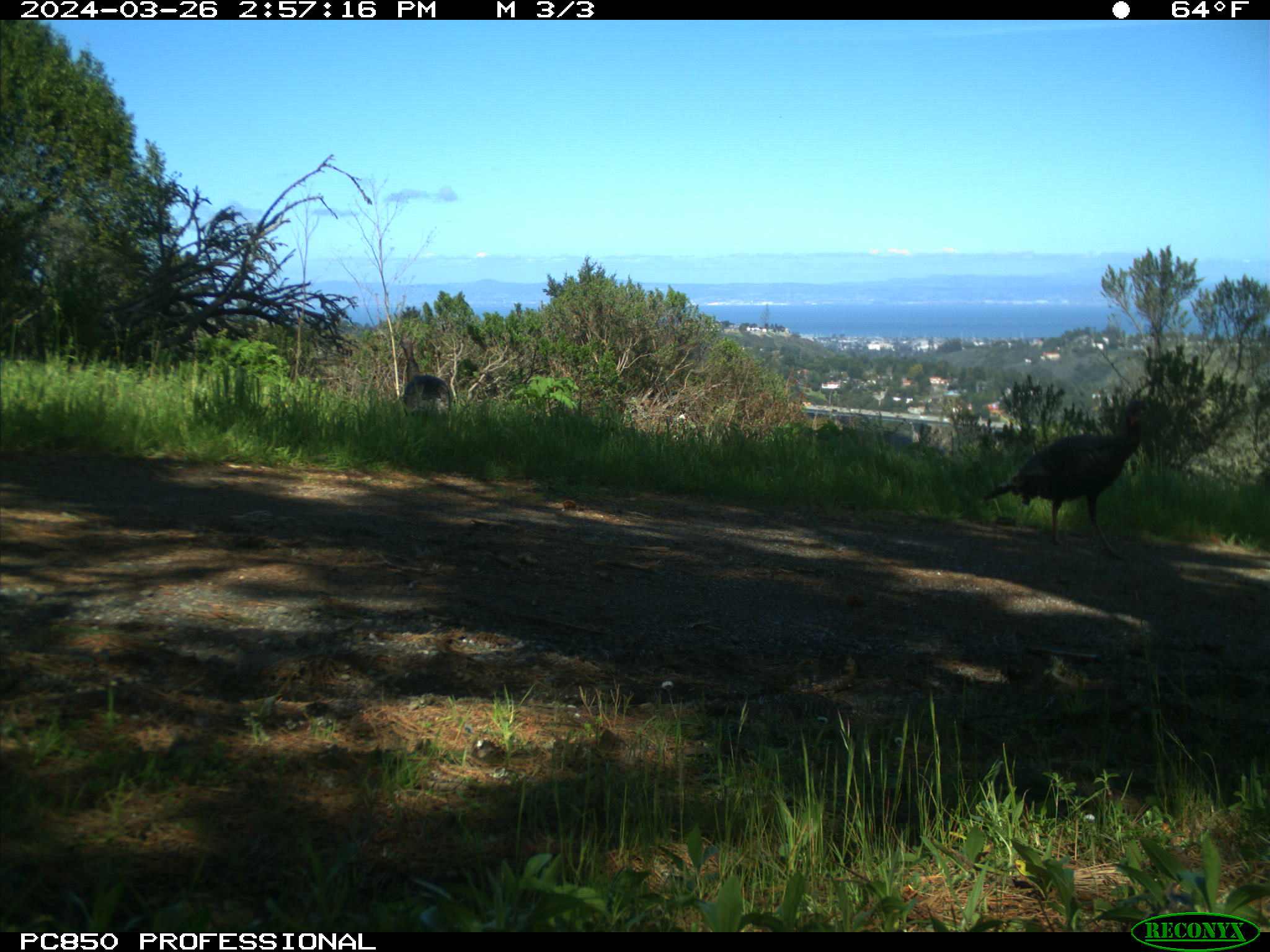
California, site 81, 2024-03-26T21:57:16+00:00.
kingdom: Animalia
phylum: Chordata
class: Aves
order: Galliformes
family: Phasianidae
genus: Meleagris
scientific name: Meleagris gallopavo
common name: turkey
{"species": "turkey (Meleagris gallopavo)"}